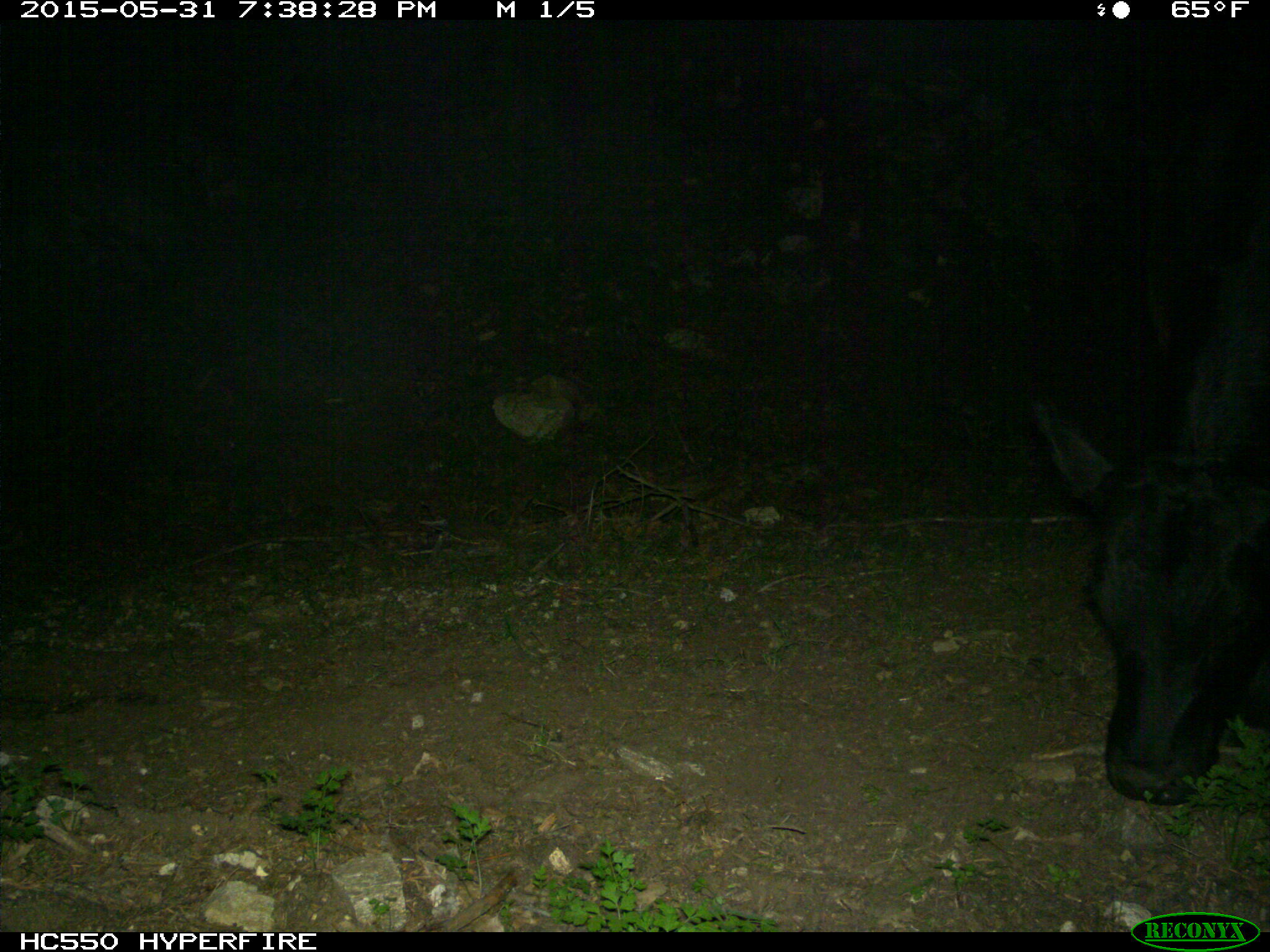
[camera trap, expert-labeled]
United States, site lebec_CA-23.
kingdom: Animalia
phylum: Chordata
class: Mammalia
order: Artiodactyla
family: Bovidae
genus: Bos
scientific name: Bos taurus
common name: domestic cow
Bos taurus (domestic cow).